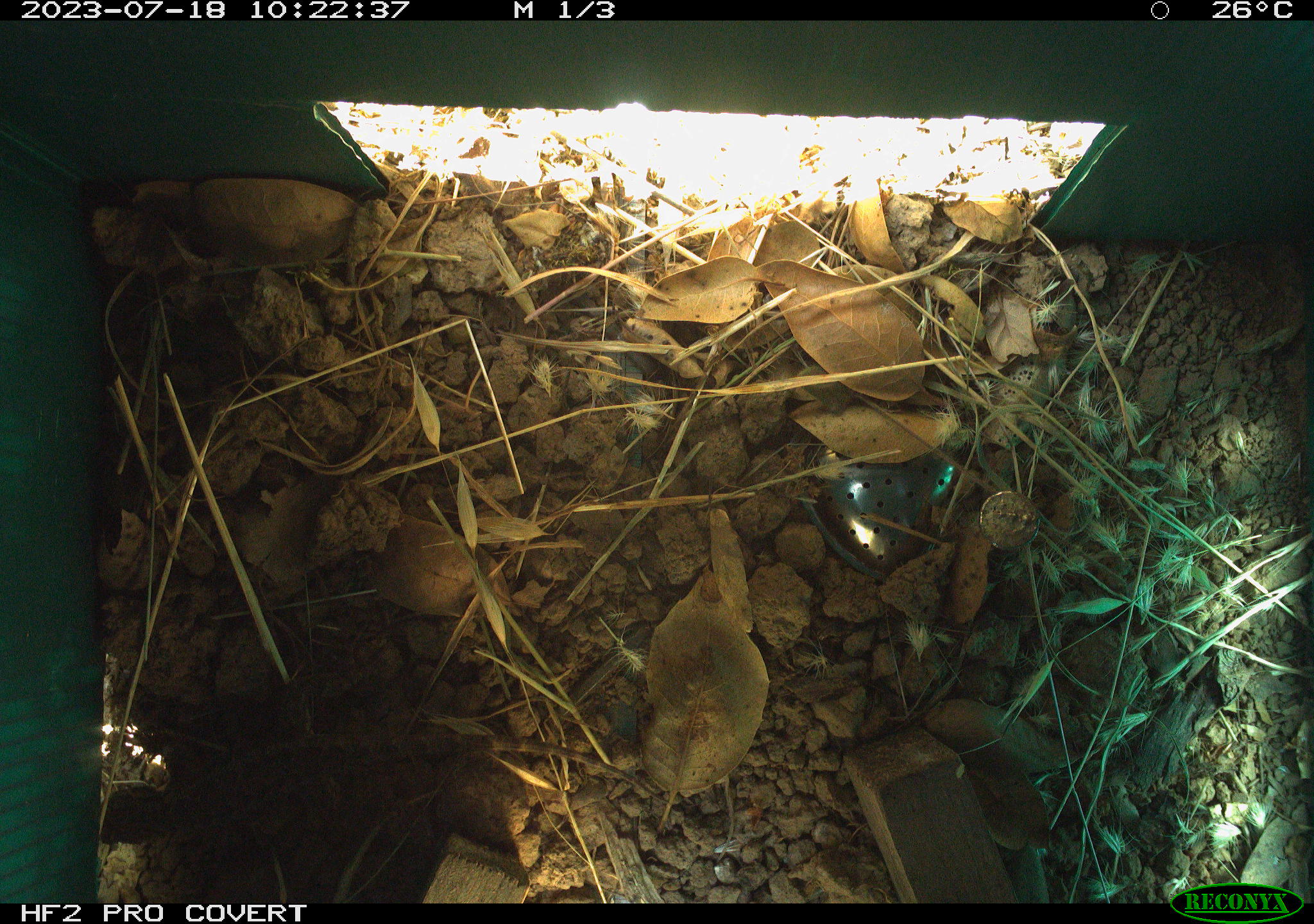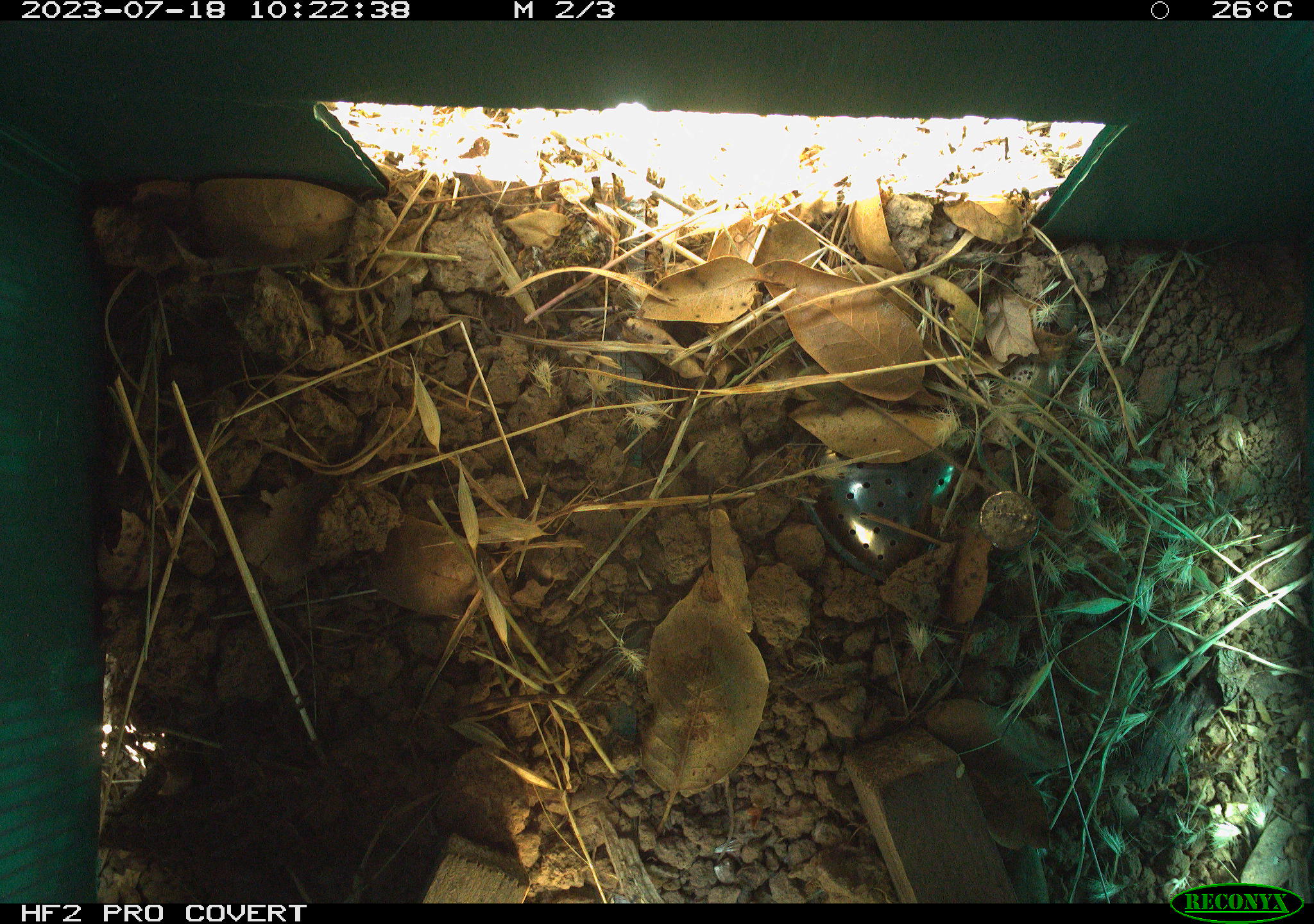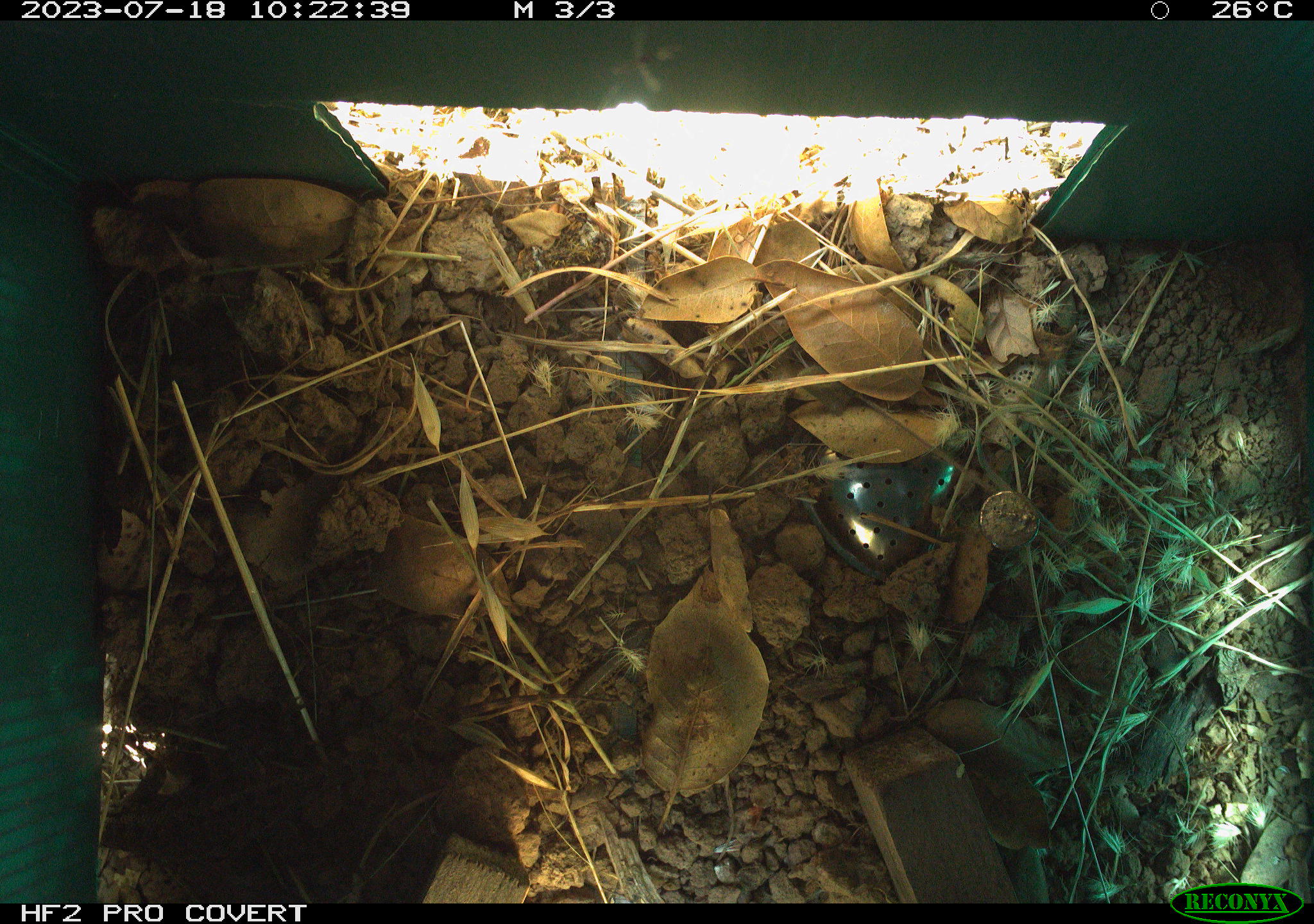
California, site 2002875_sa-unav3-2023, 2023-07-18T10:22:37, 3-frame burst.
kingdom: Animalia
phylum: Chordata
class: Reptilia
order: Squamata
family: Phrynosomatidae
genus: Sceloporus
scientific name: Sceloporus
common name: spiny lizards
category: sceloporus species